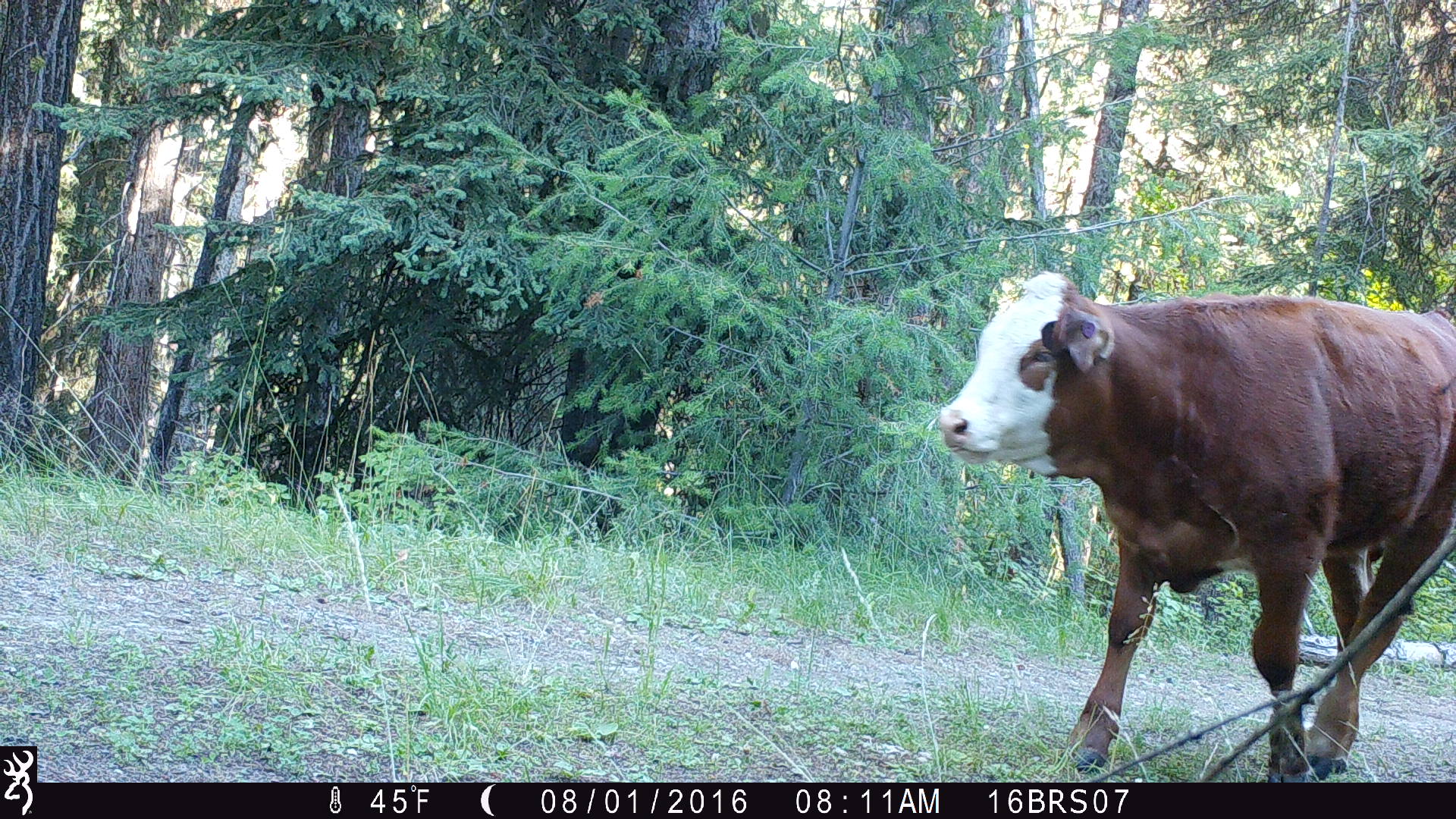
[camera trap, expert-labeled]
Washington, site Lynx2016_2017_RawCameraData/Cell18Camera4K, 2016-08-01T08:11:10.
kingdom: Animalia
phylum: Chordata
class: Mammalia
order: Artiodactyla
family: Bovidae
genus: Bos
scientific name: Bos taurus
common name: domestic cattle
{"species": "domestic cattle (Bos taurus)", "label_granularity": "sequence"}